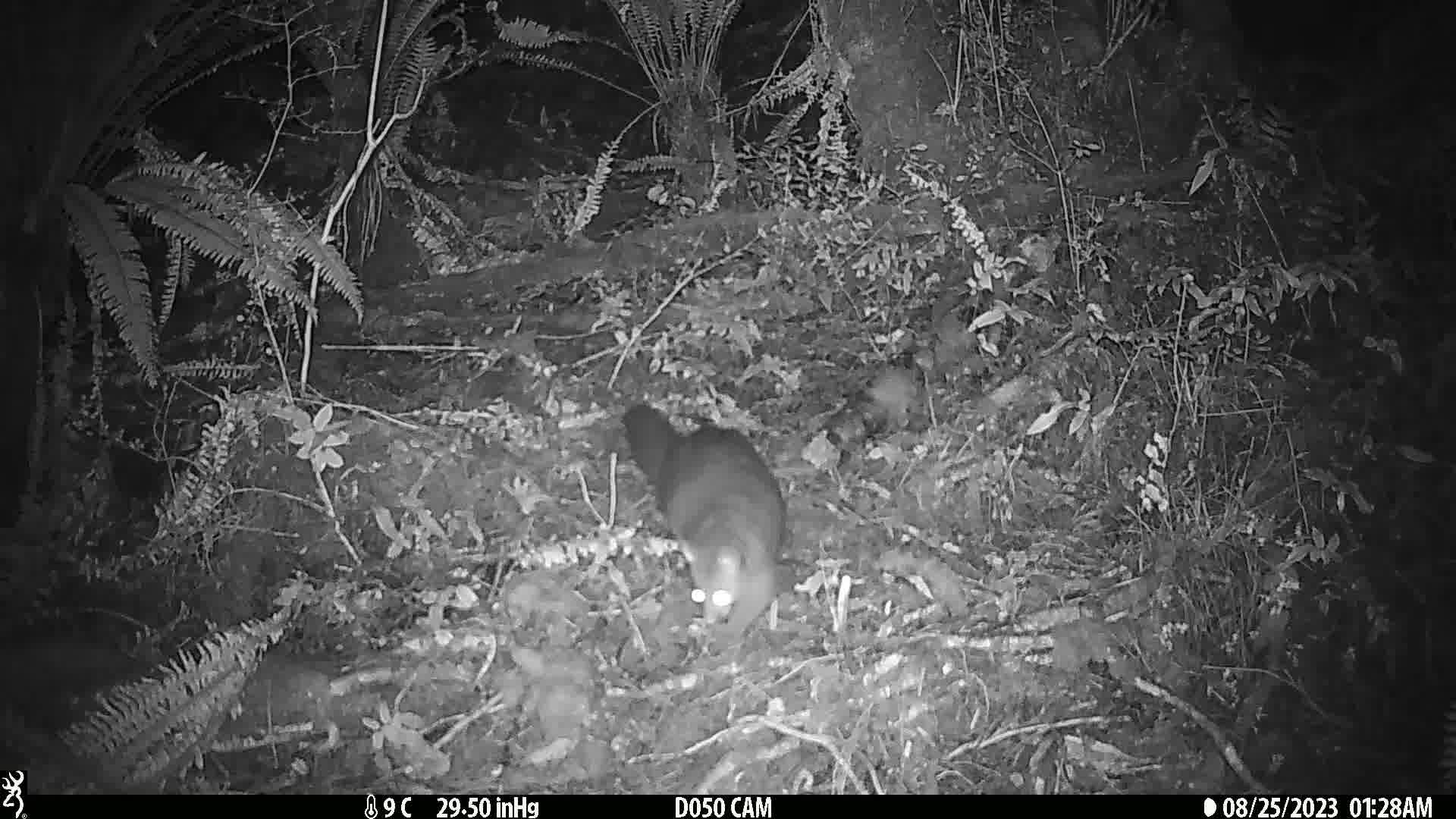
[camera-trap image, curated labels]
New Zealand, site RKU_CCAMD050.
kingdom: Animalia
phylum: Chordata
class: Mammalia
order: Diprotodontia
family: Phalangeridae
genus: Trichosurus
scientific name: Trichosurus vulpecula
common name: common brushtail possum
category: possum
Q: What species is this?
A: Possum (common brushtail possum) (Trichosurus vulpecula).